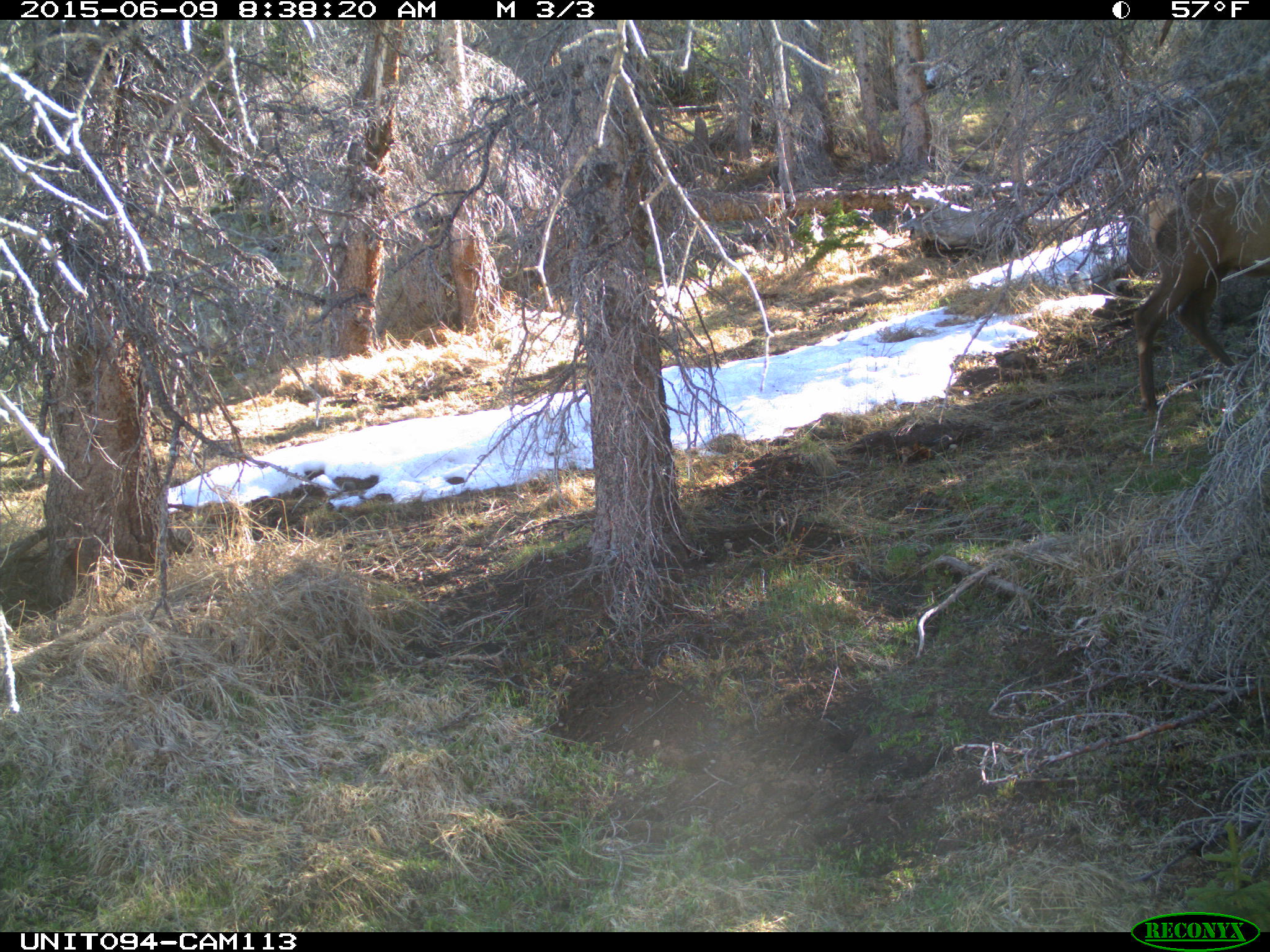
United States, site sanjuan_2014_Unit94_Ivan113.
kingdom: Animalia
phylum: Chordata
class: Mammalia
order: Artiodactyla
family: Cervidae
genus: Cervus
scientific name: Cervus elaphus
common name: red deer